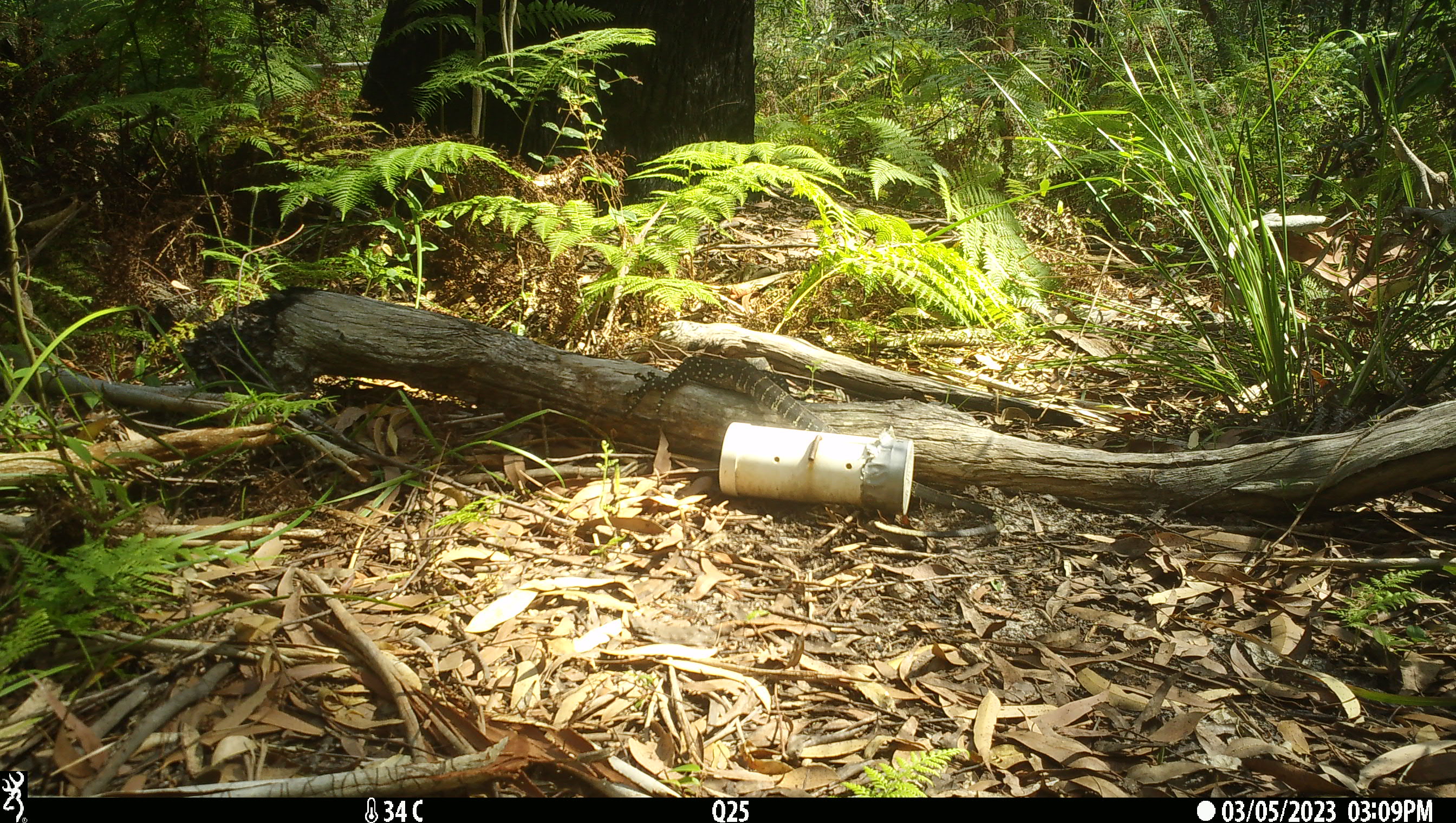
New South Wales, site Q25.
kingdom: Animalia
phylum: Chordata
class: Reptilia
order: Squamata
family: Varanidae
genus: Varanus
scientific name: Varanus varius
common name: lace monitor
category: goanna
Goanna (lace monitor) (Varanus varius).